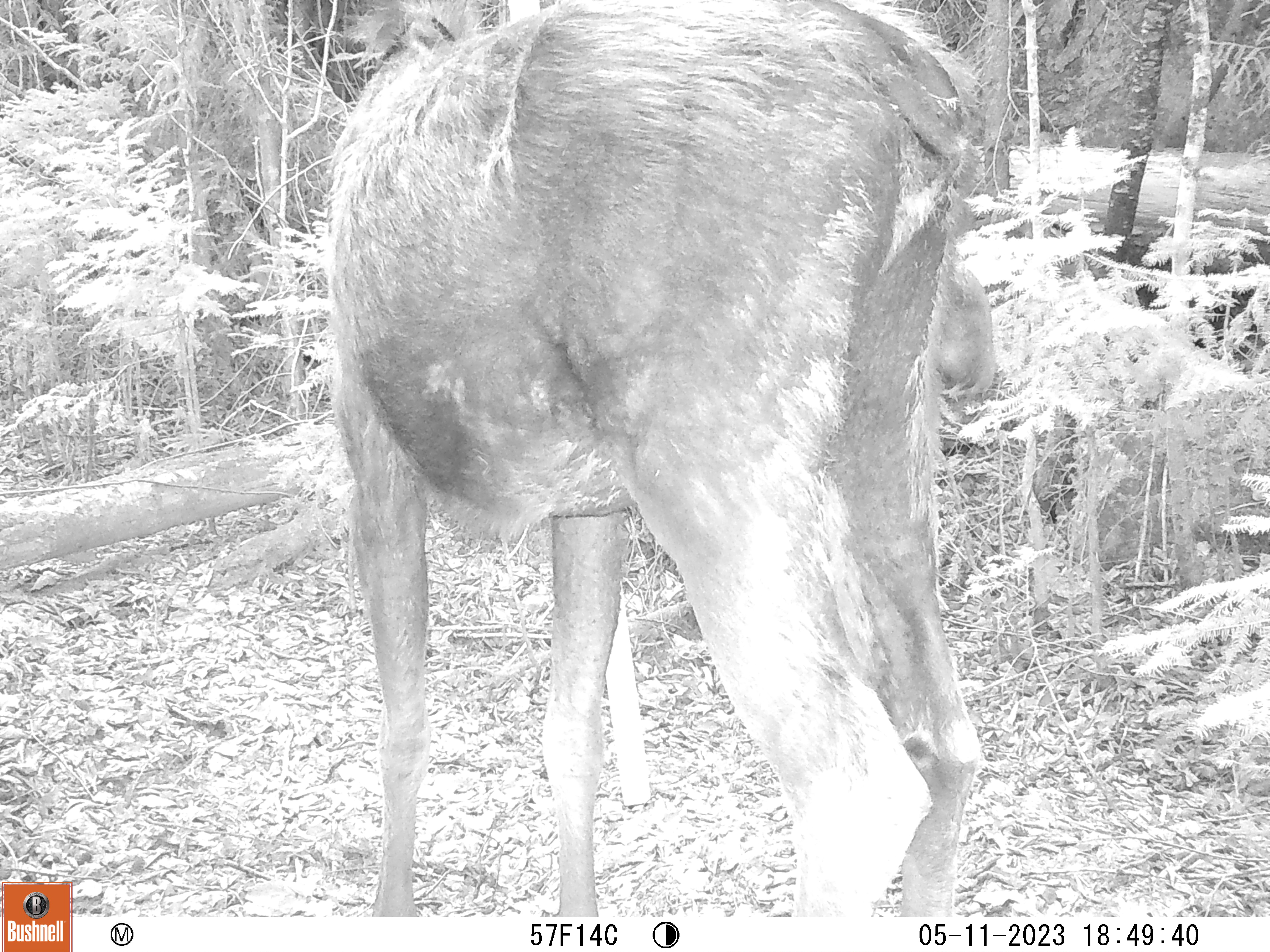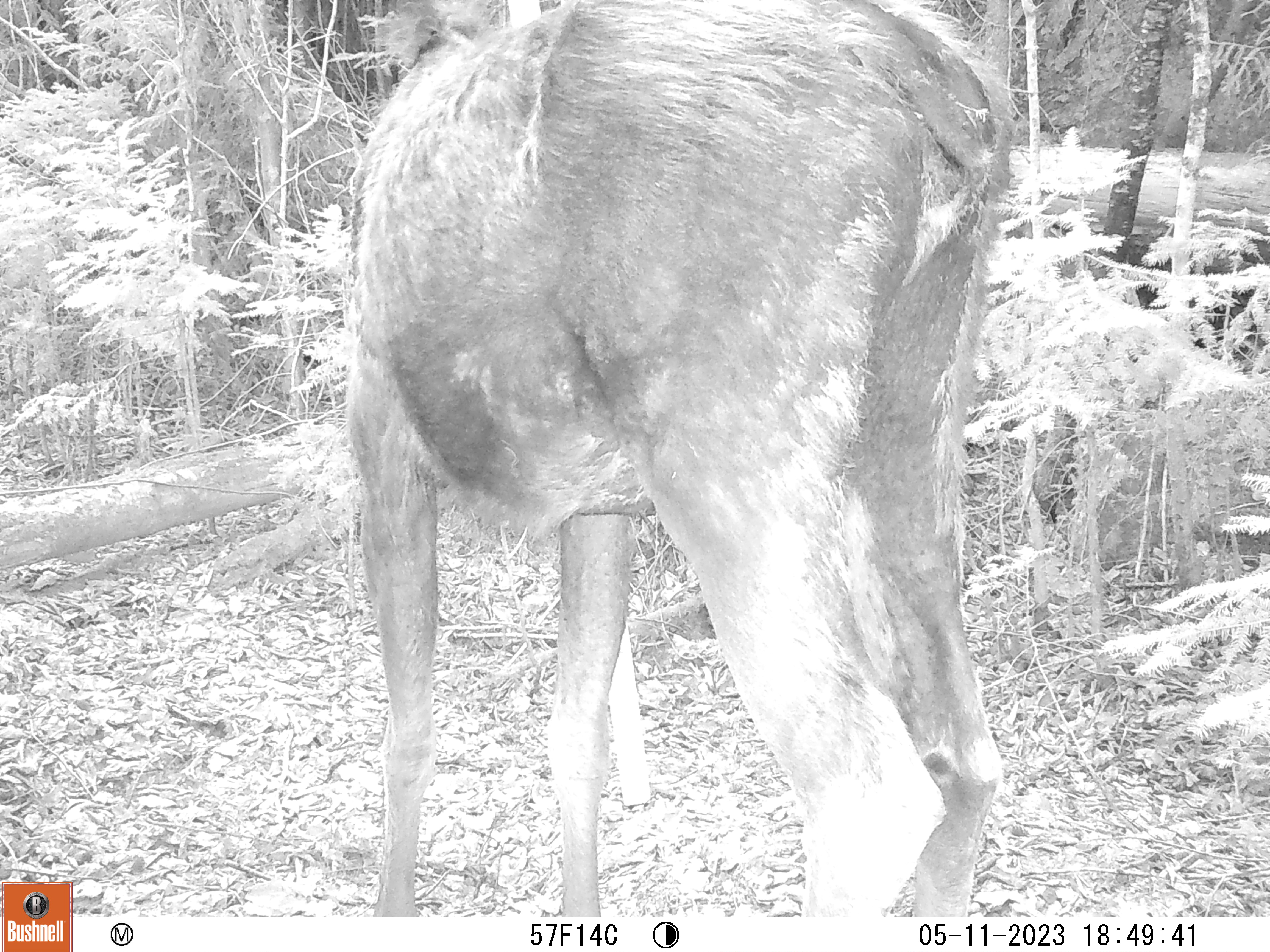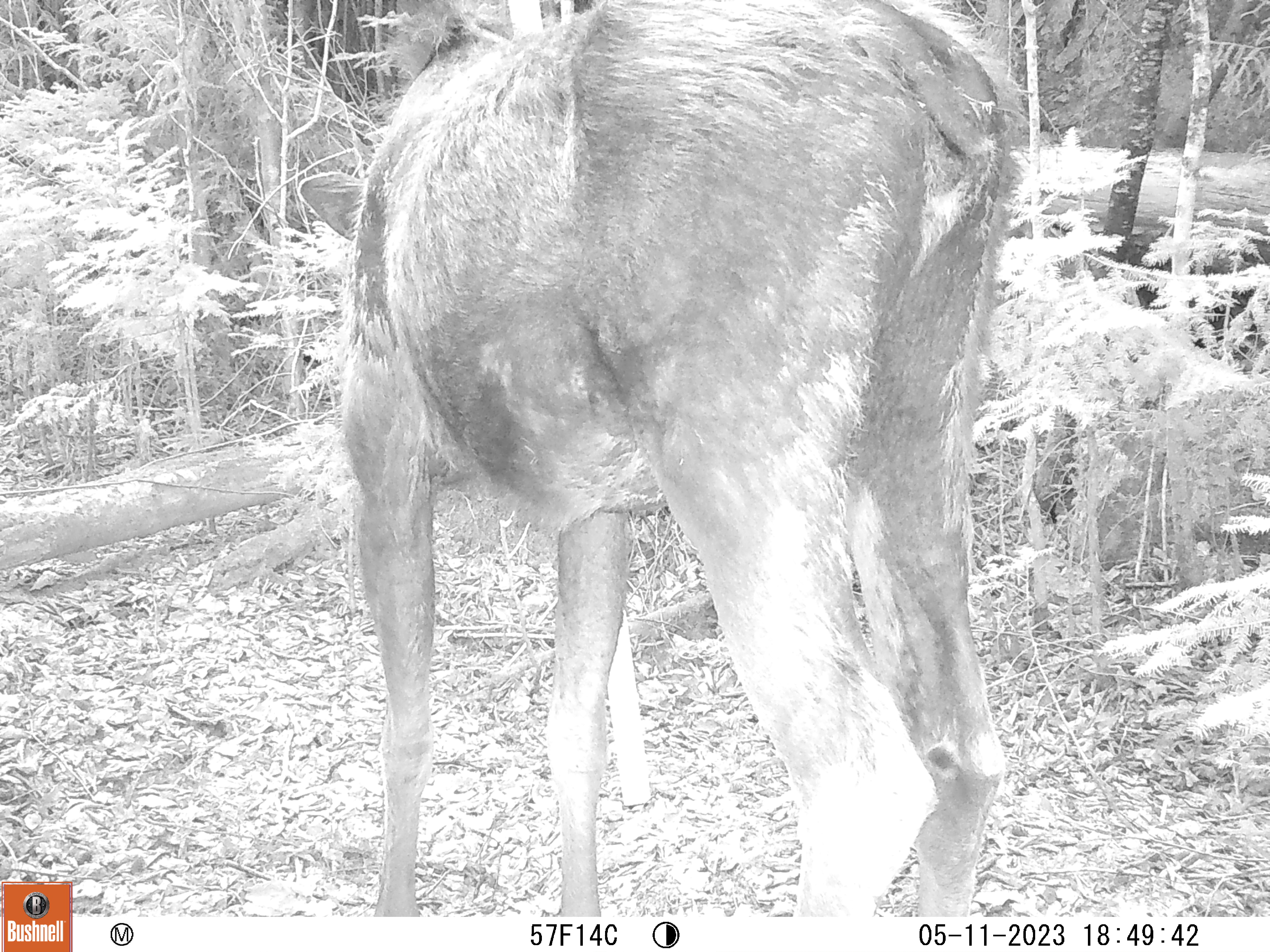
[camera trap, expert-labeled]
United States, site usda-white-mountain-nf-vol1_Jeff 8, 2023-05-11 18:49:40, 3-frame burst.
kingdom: Animalia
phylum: Chordata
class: Mammalia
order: Artiodactyla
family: Cervidae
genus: Alces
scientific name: Alces alces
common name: moose